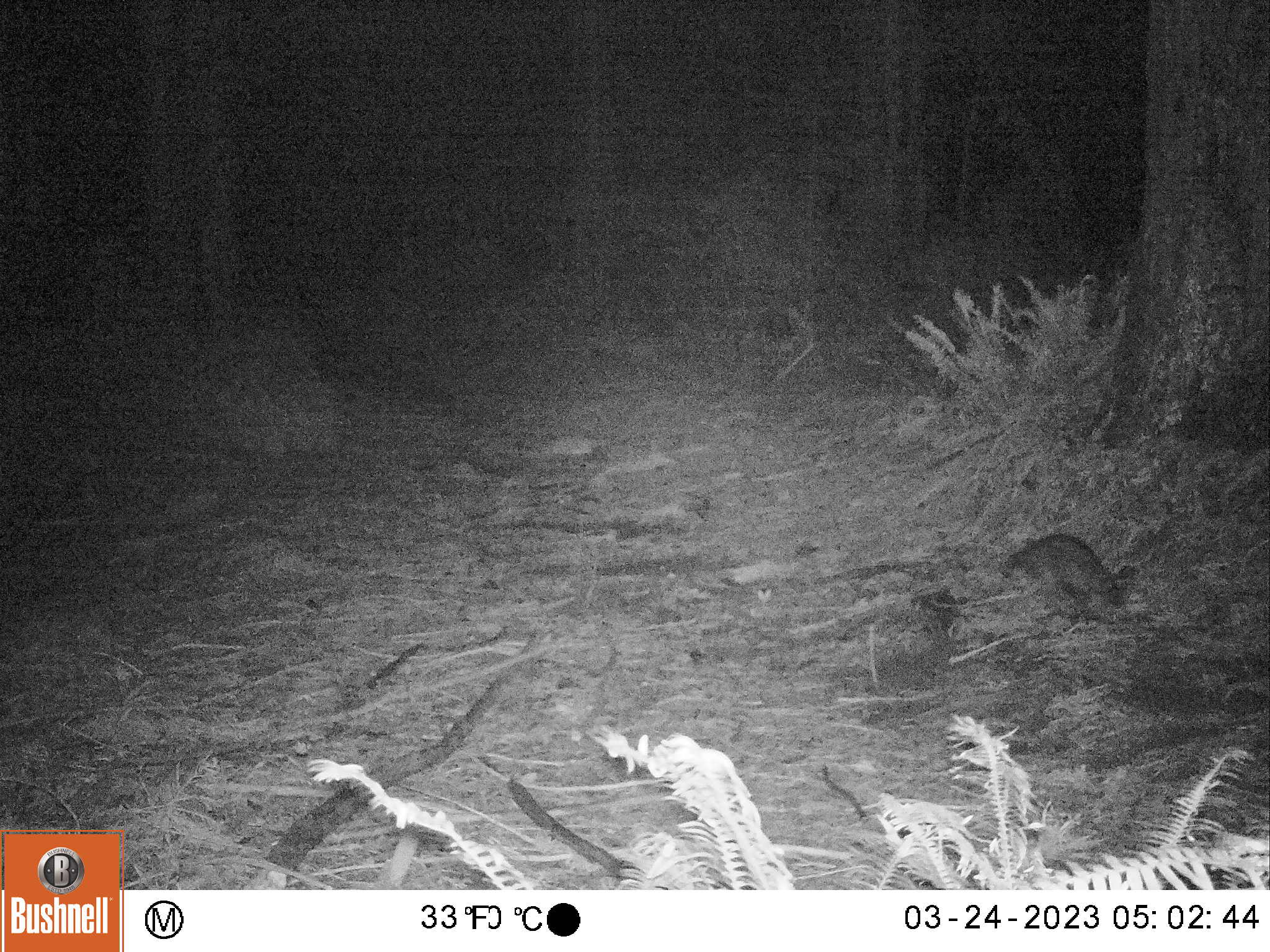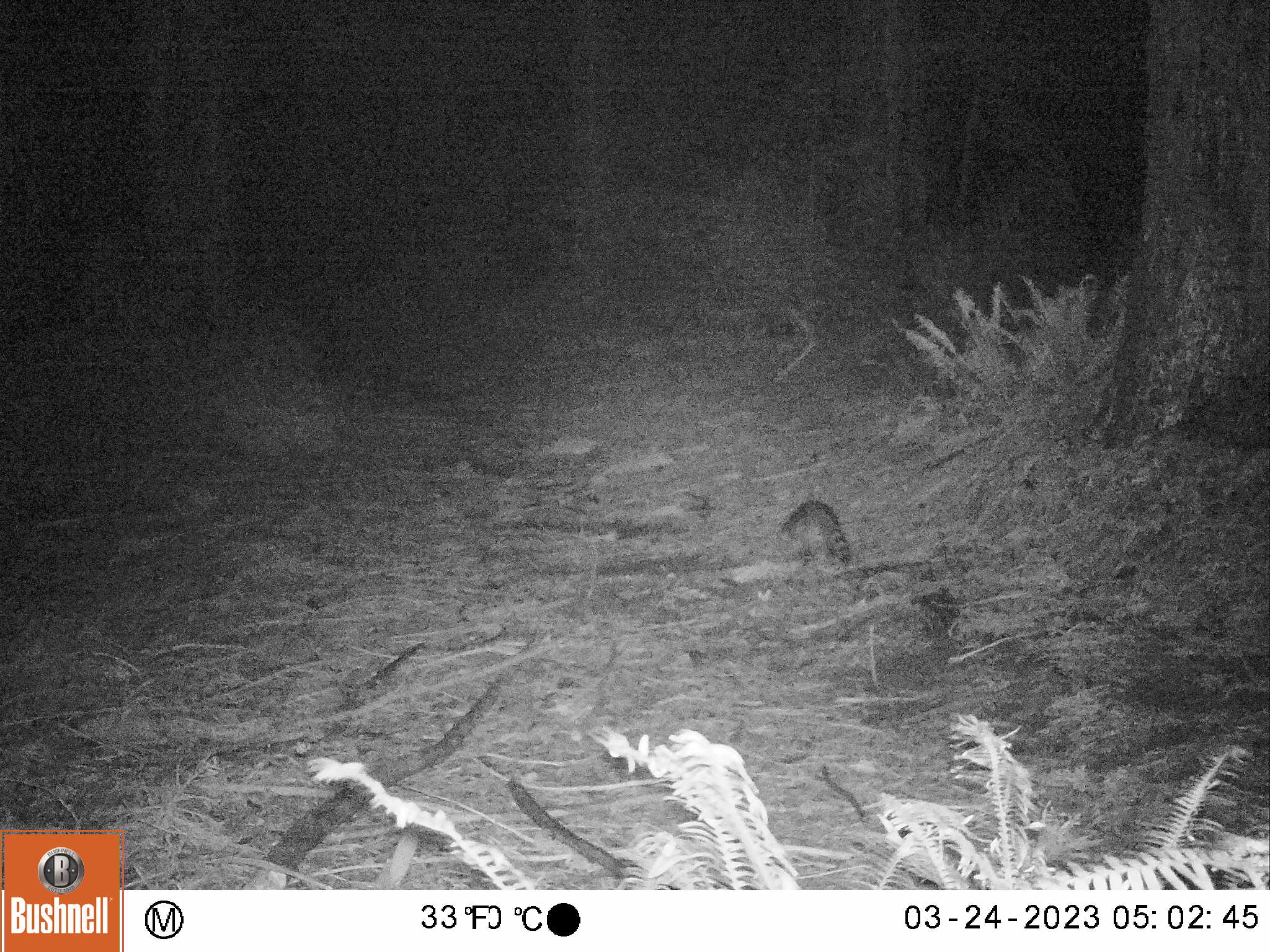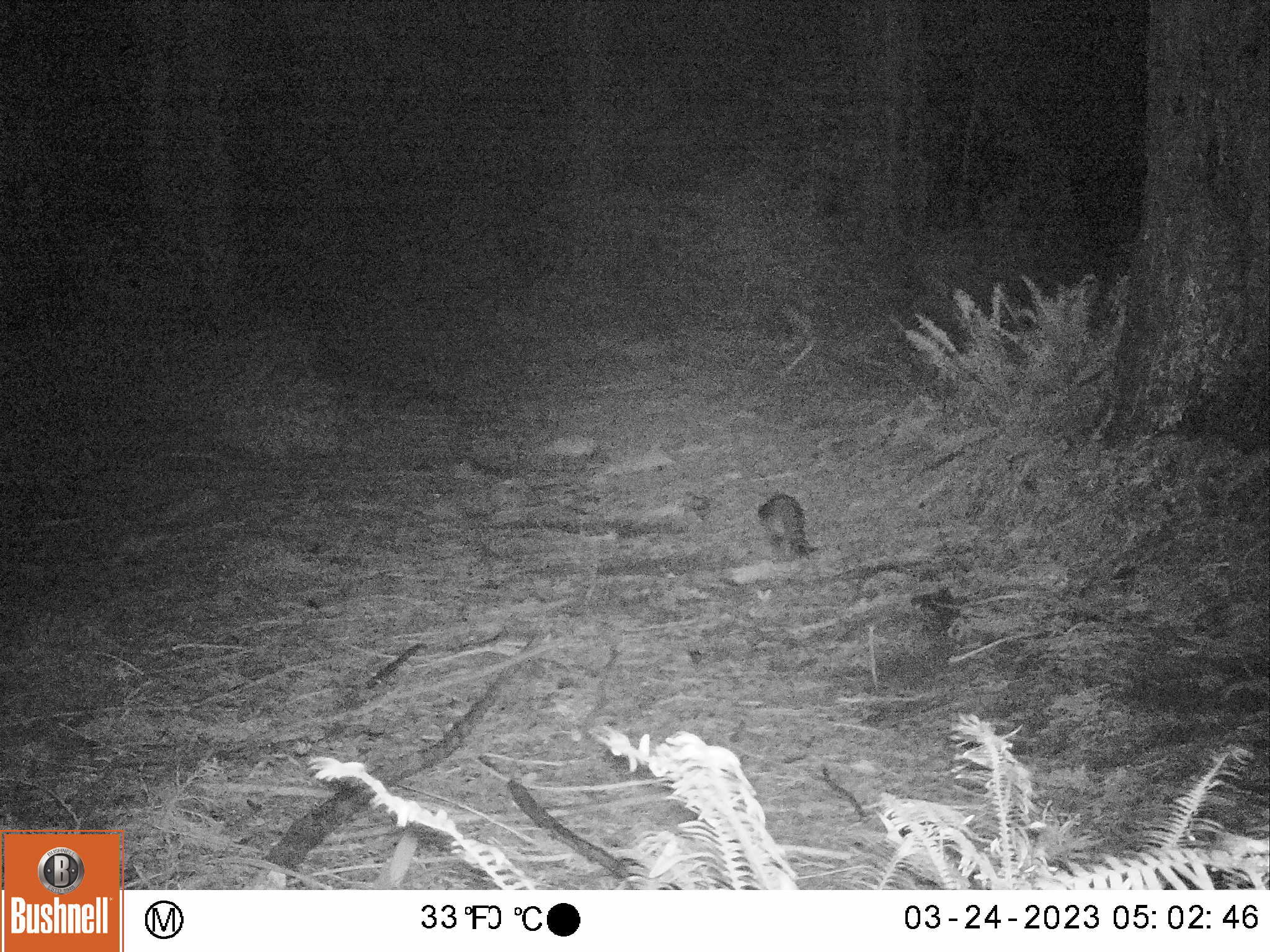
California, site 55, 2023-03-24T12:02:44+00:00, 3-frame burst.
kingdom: Animalia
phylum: Chordata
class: Mammalia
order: Carnivora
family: Procyonidae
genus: Procyon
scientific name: Procyon lotor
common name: raccoon